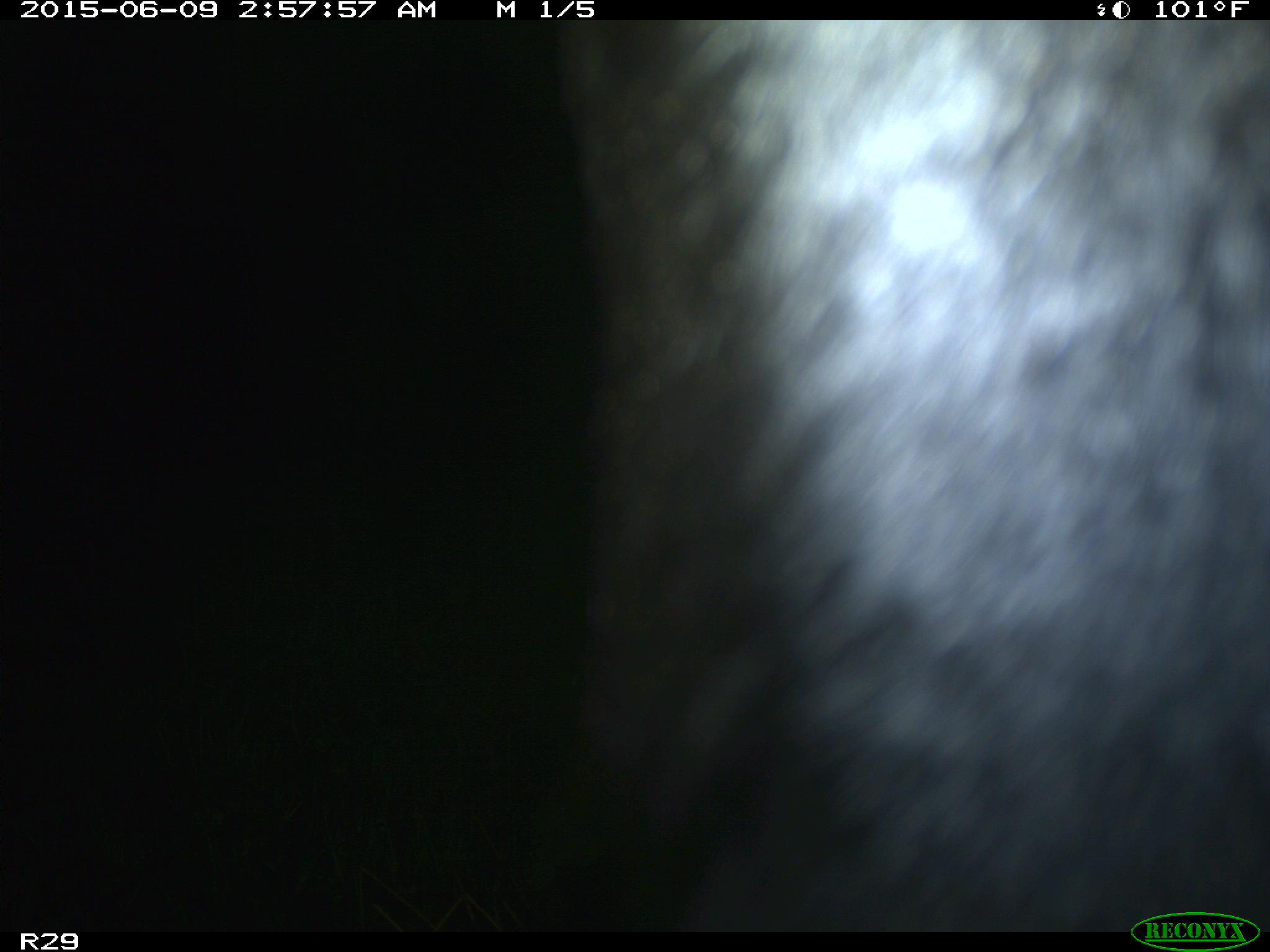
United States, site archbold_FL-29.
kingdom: Animalia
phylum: Chordata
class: Mammalia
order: Artiodactyla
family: Bovidae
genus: Bos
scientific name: Bos taurus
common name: domestic cow